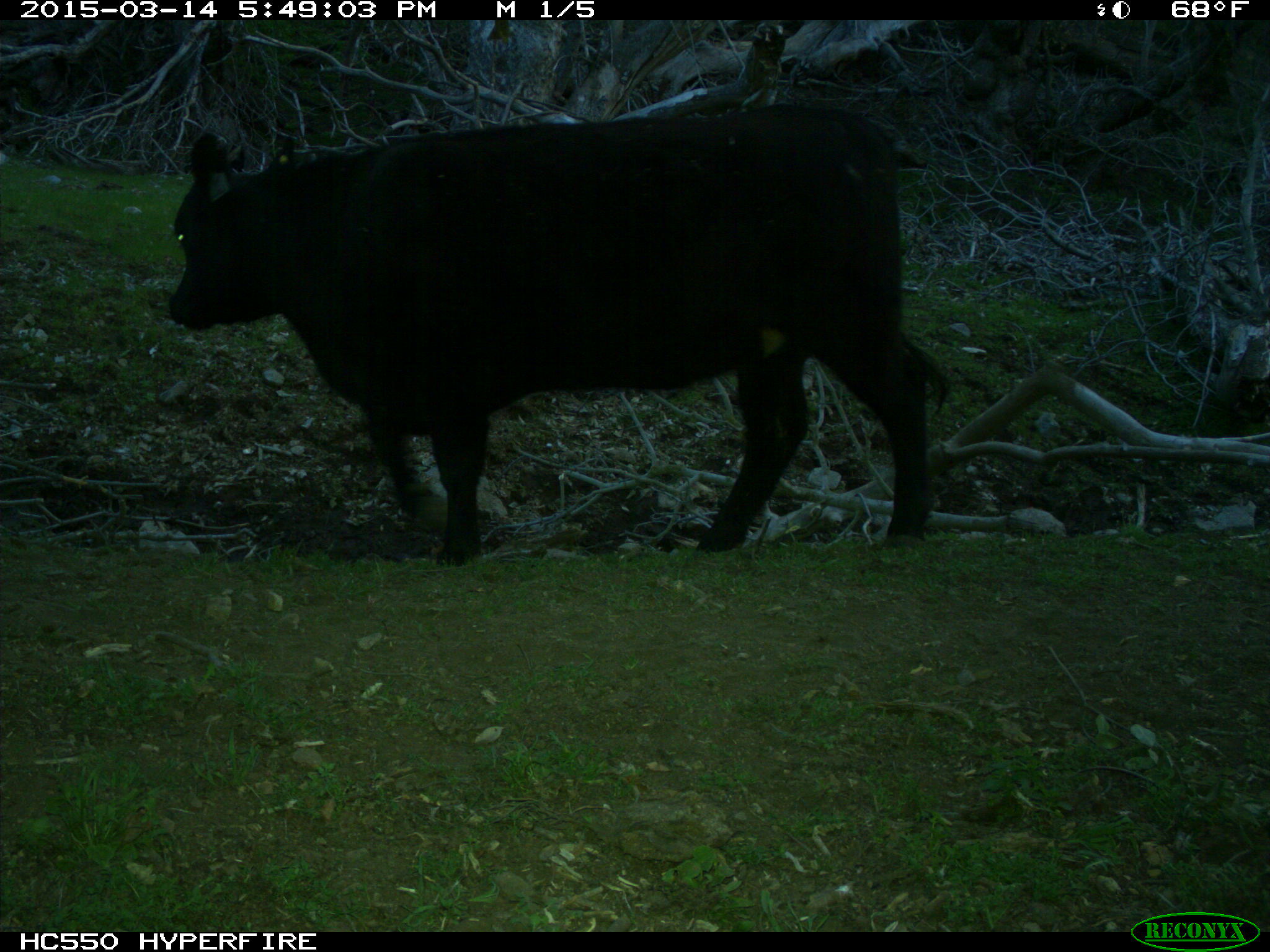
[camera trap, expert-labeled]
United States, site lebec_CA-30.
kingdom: Animalia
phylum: Chordata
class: Mammalia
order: Artiodactyla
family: Bovidae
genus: Bos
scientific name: Bos taurus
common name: domestic cow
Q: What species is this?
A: Bos taurus (domestic cow).